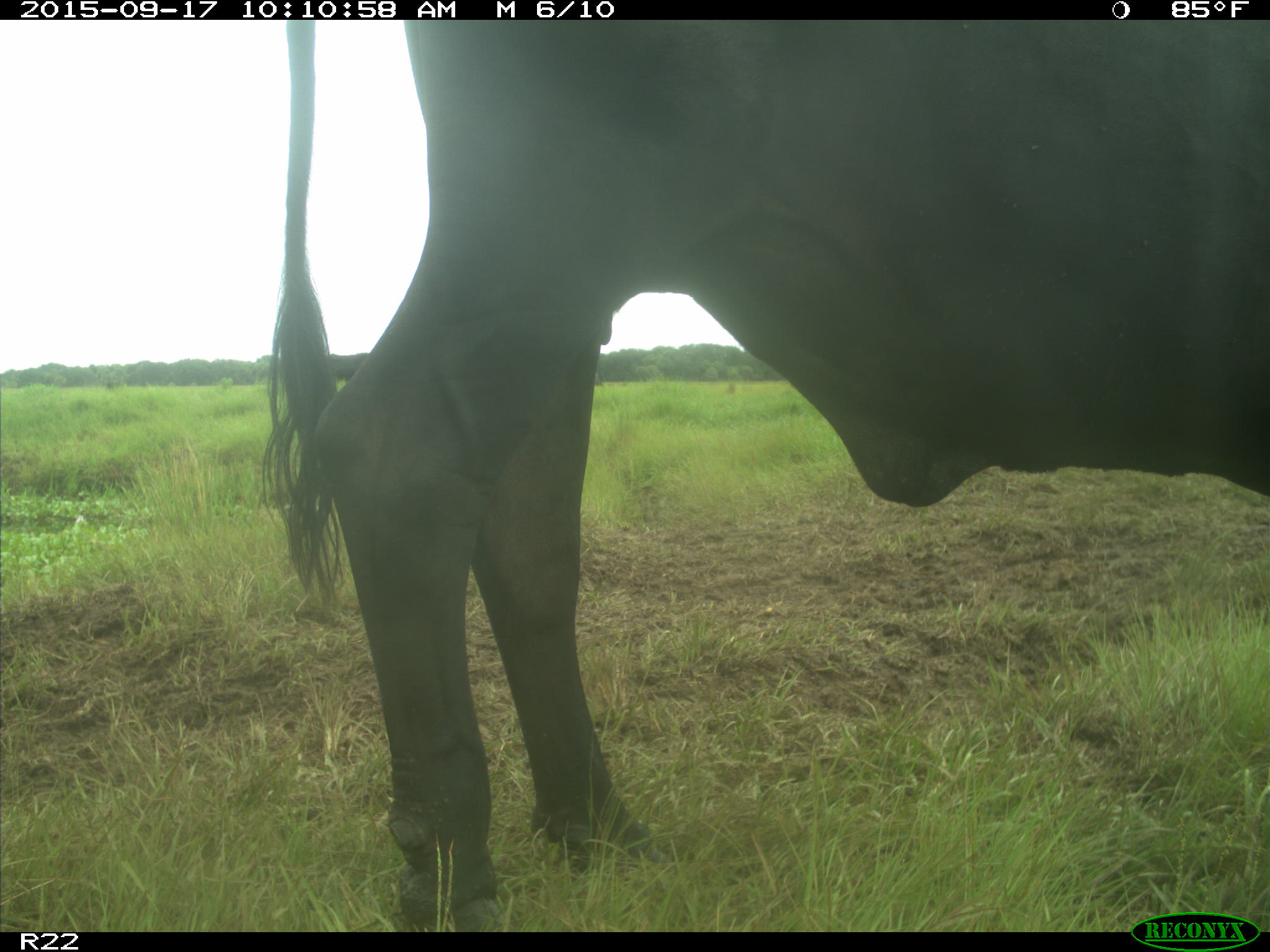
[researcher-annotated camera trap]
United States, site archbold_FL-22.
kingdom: Animalia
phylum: Chordata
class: Mammalia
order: Artiodactyla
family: Bovidae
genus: Bos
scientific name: Bos taurus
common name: domestic cow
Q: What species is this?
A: Bos taurus (domestic cow).